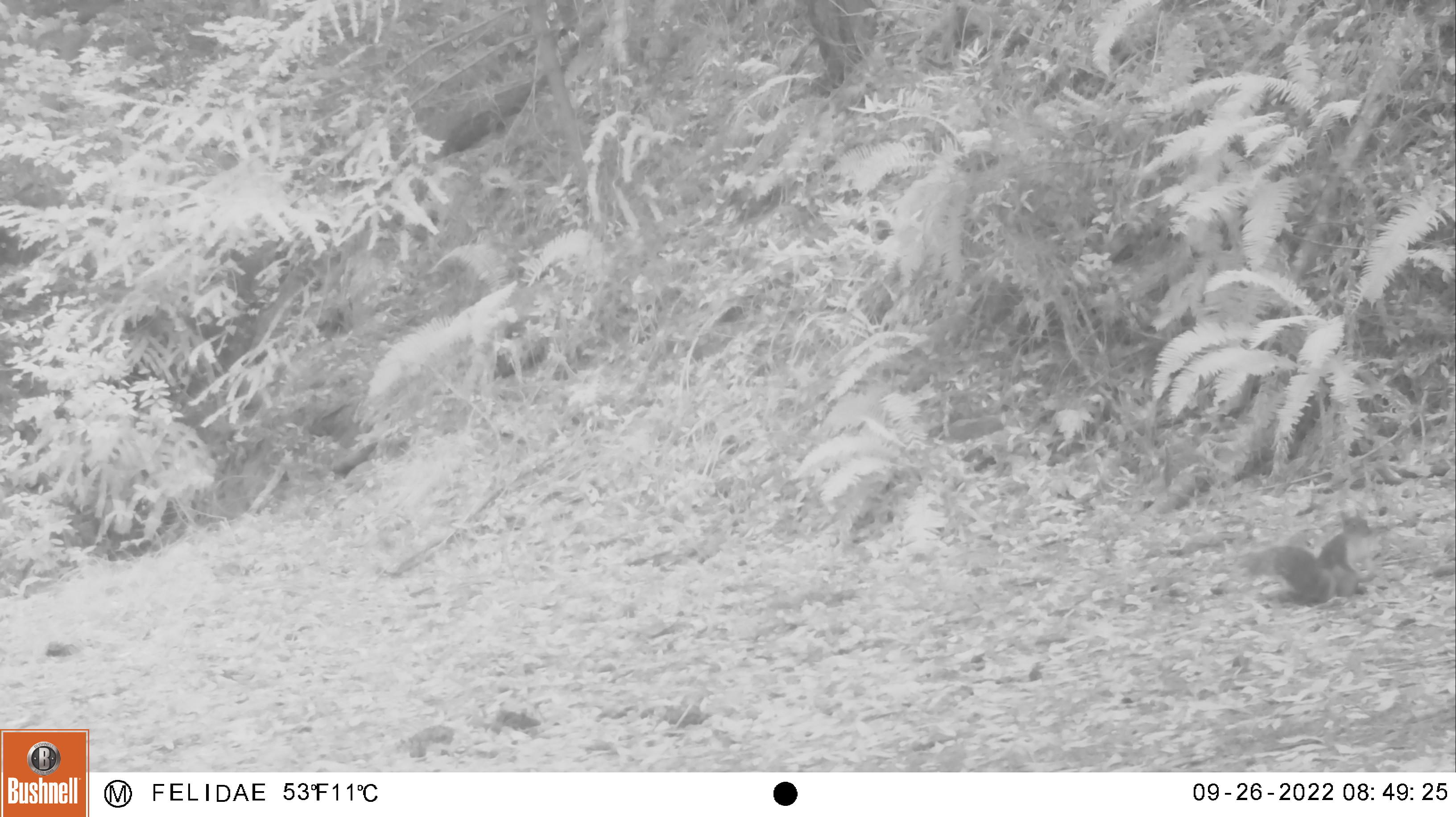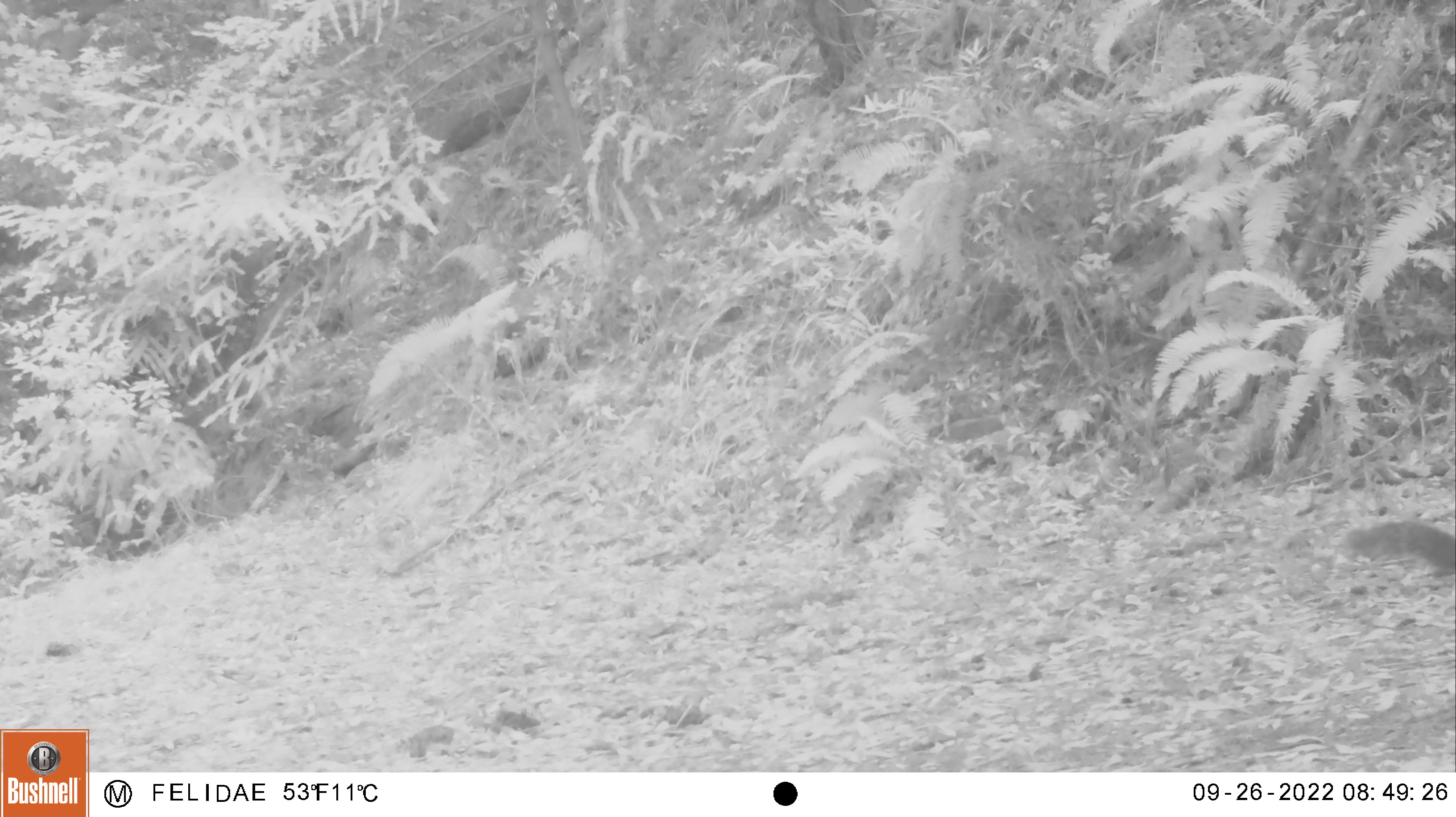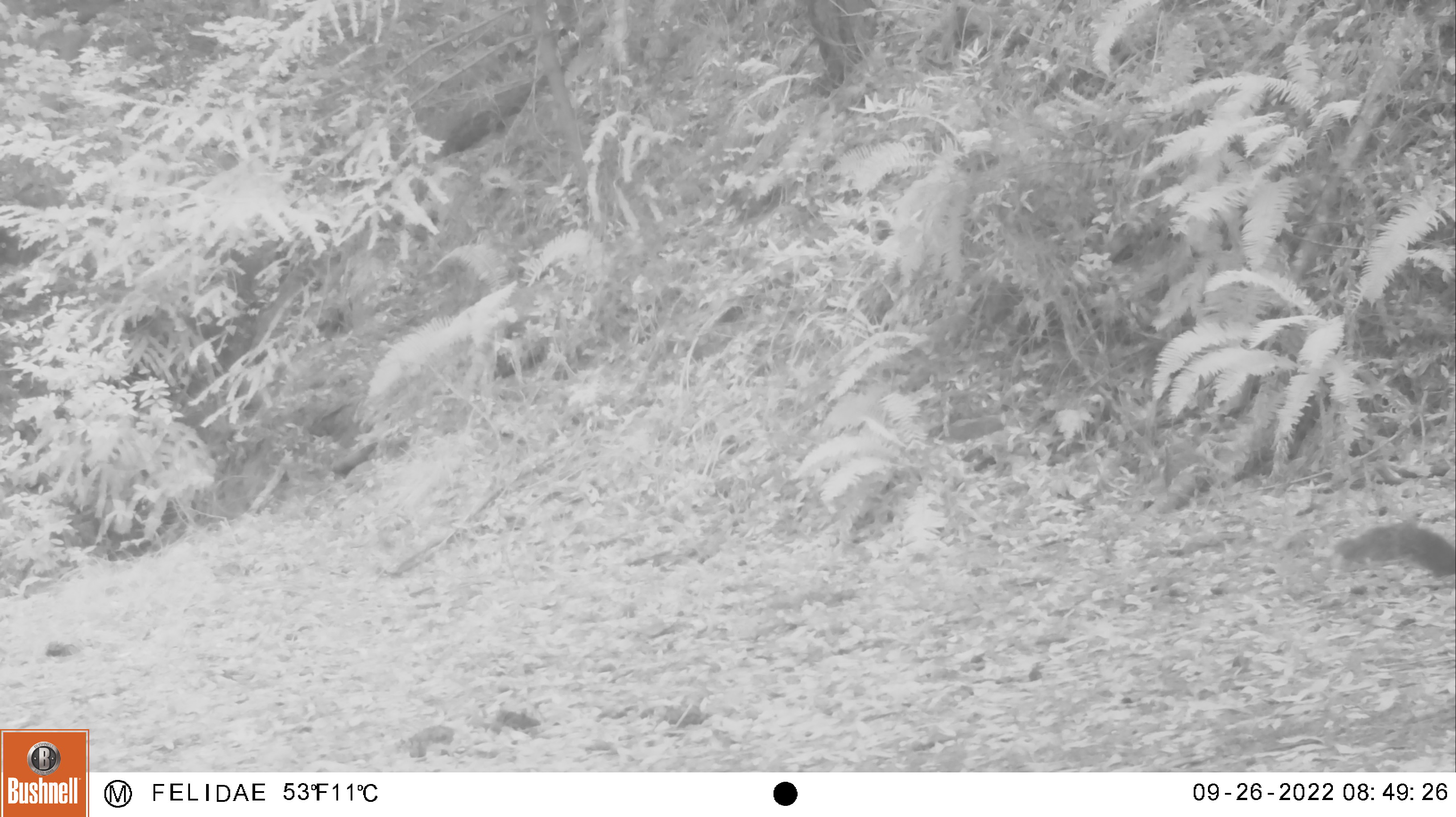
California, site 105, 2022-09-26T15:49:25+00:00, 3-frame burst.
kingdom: Animalia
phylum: Chordata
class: Mammalia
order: Rodentia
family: Sciuridae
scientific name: Sciuridae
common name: squirrel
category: unknown squirrel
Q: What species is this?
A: Unknown squirrel (squirrel) (Sciuridae).